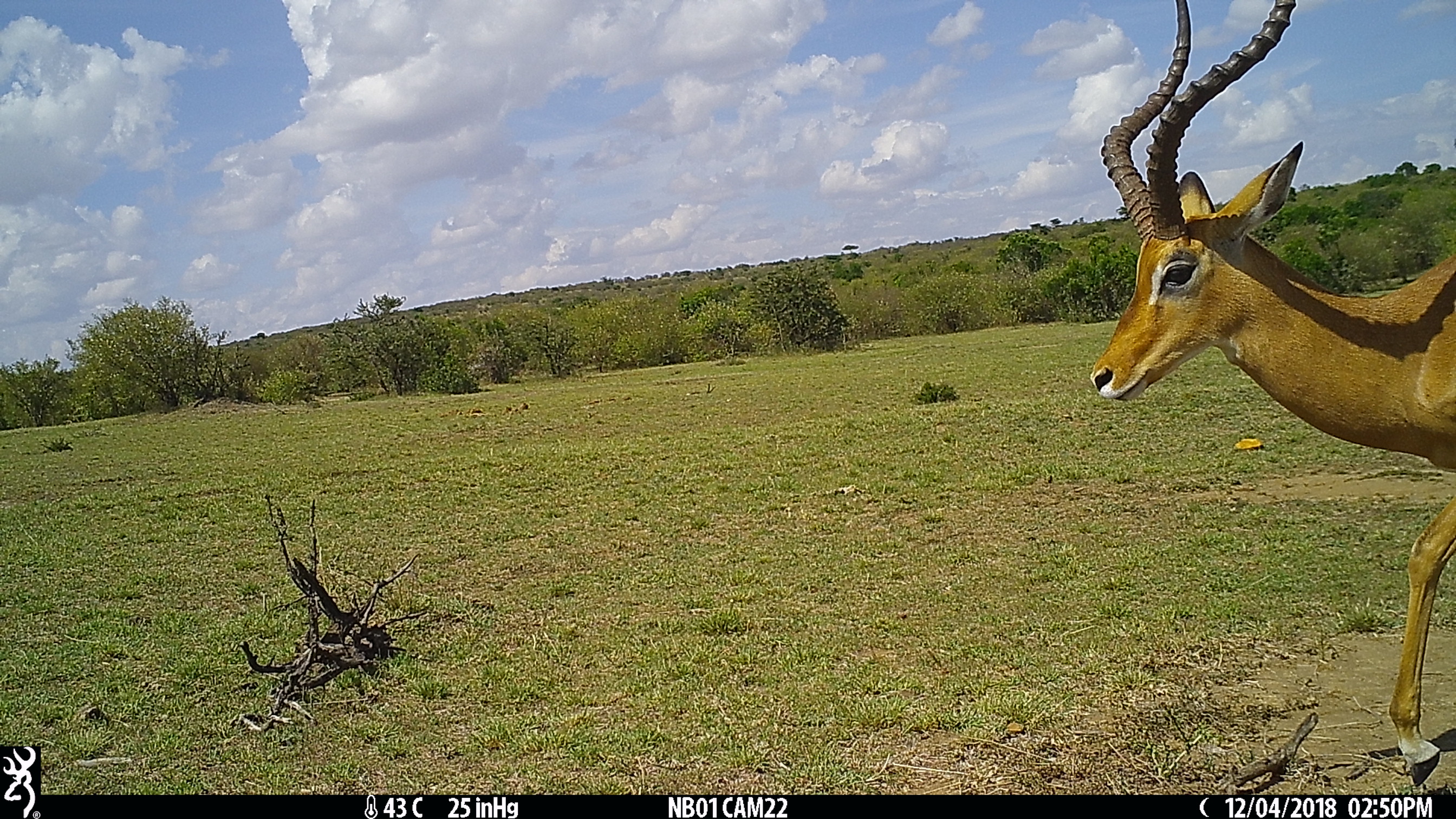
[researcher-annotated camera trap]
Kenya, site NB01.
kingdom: Animalia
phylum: Chordata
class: Mammalia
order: Artiodactyla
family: Bovidae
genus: Aepyceros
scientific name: Aepyceros melampus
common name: impala